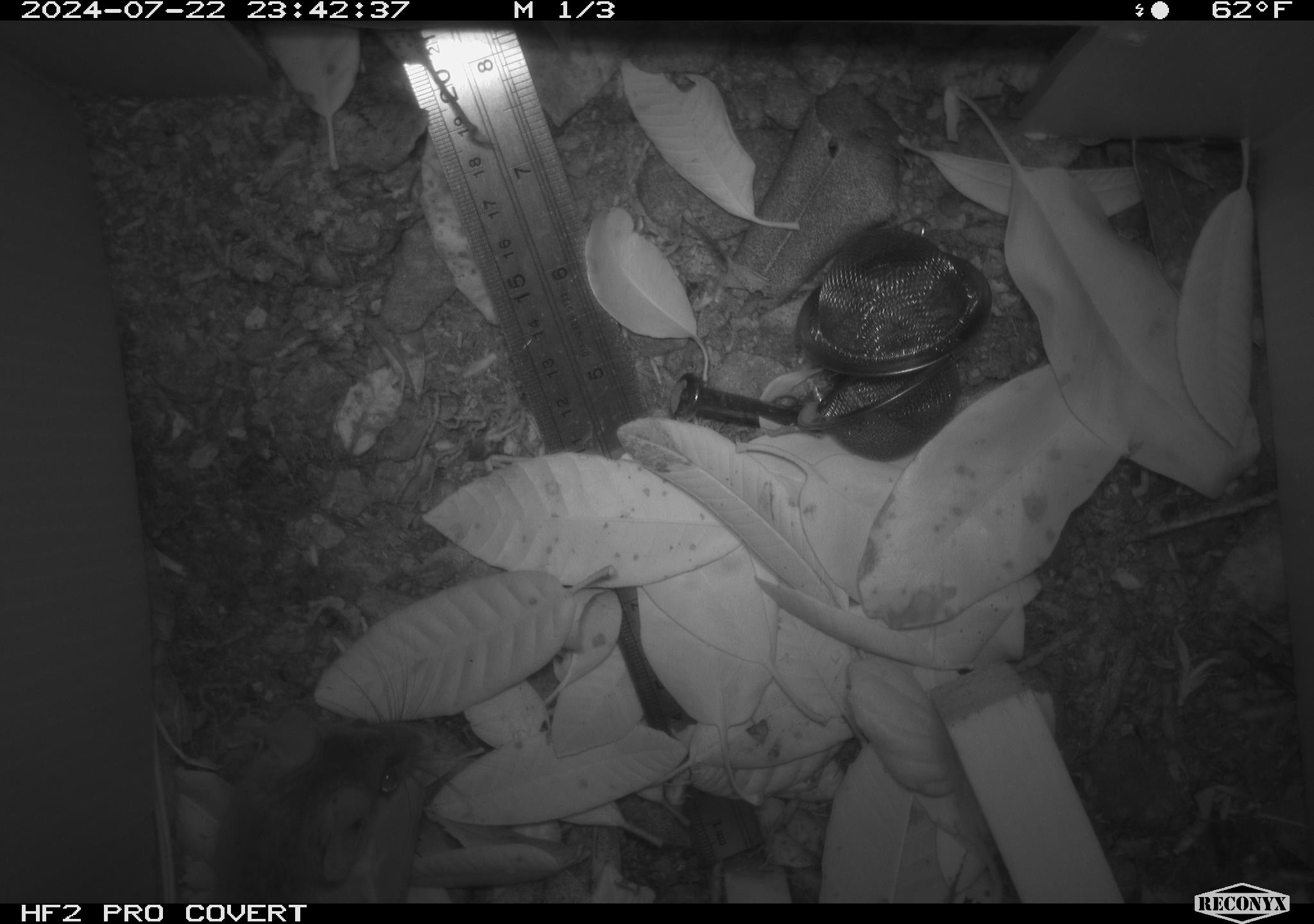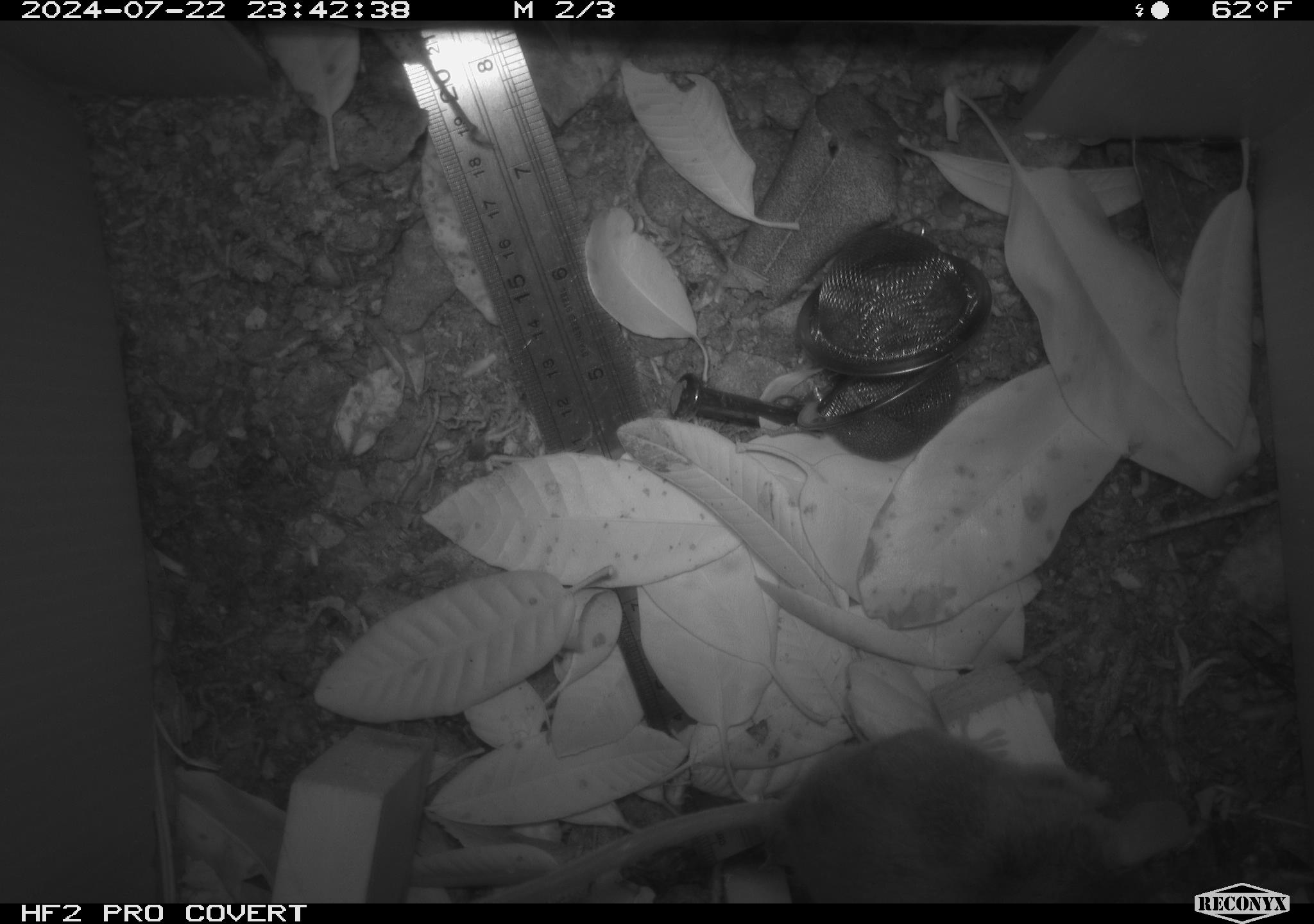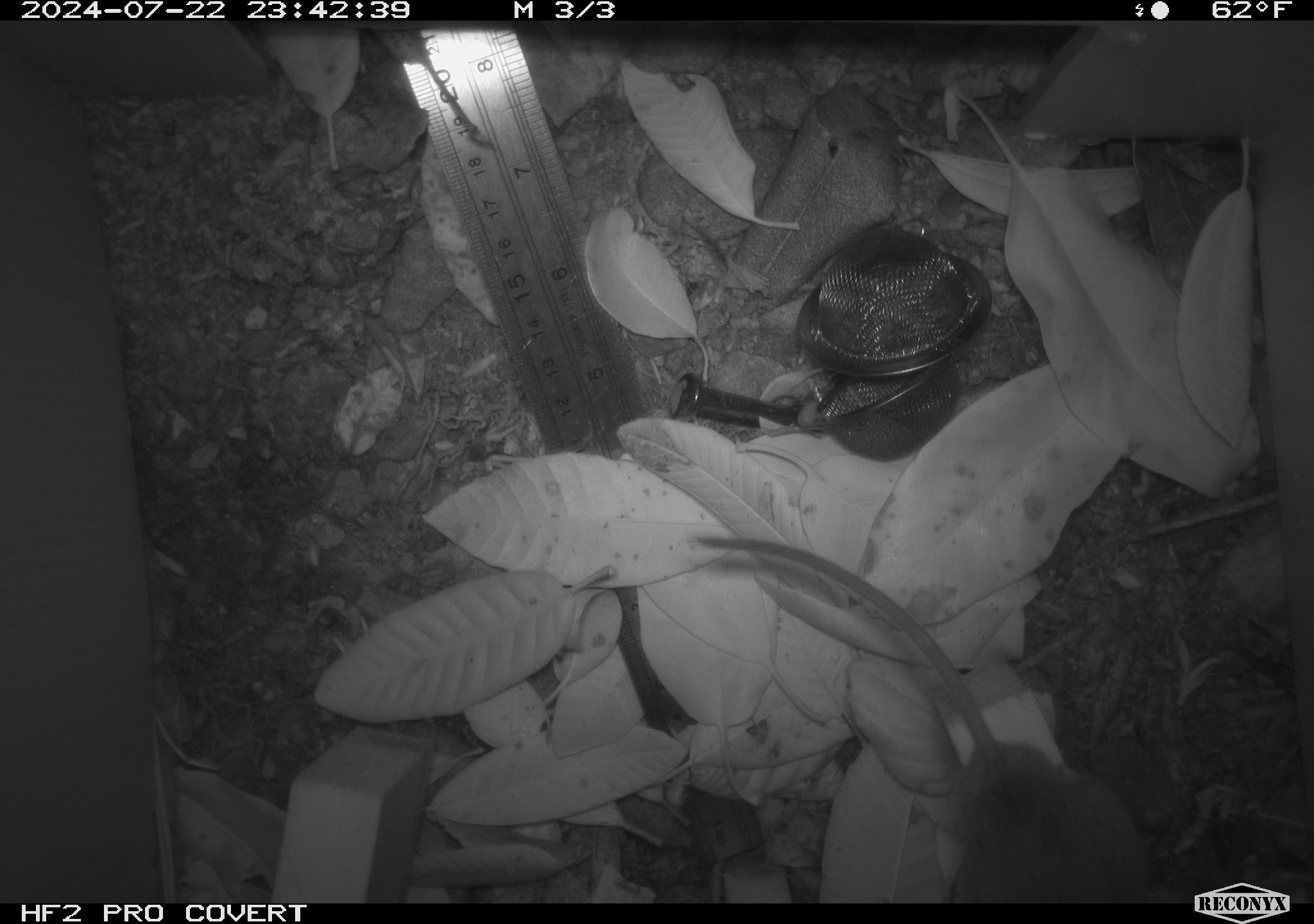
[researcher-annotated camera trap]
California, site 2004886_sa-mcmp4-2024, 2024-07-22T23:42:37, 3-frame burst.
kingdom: Animalia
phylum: Chordata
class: Mammalia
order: Rodentia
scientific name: Rodentia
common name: mouse species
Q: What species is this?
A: Mouse species (Rodentia).